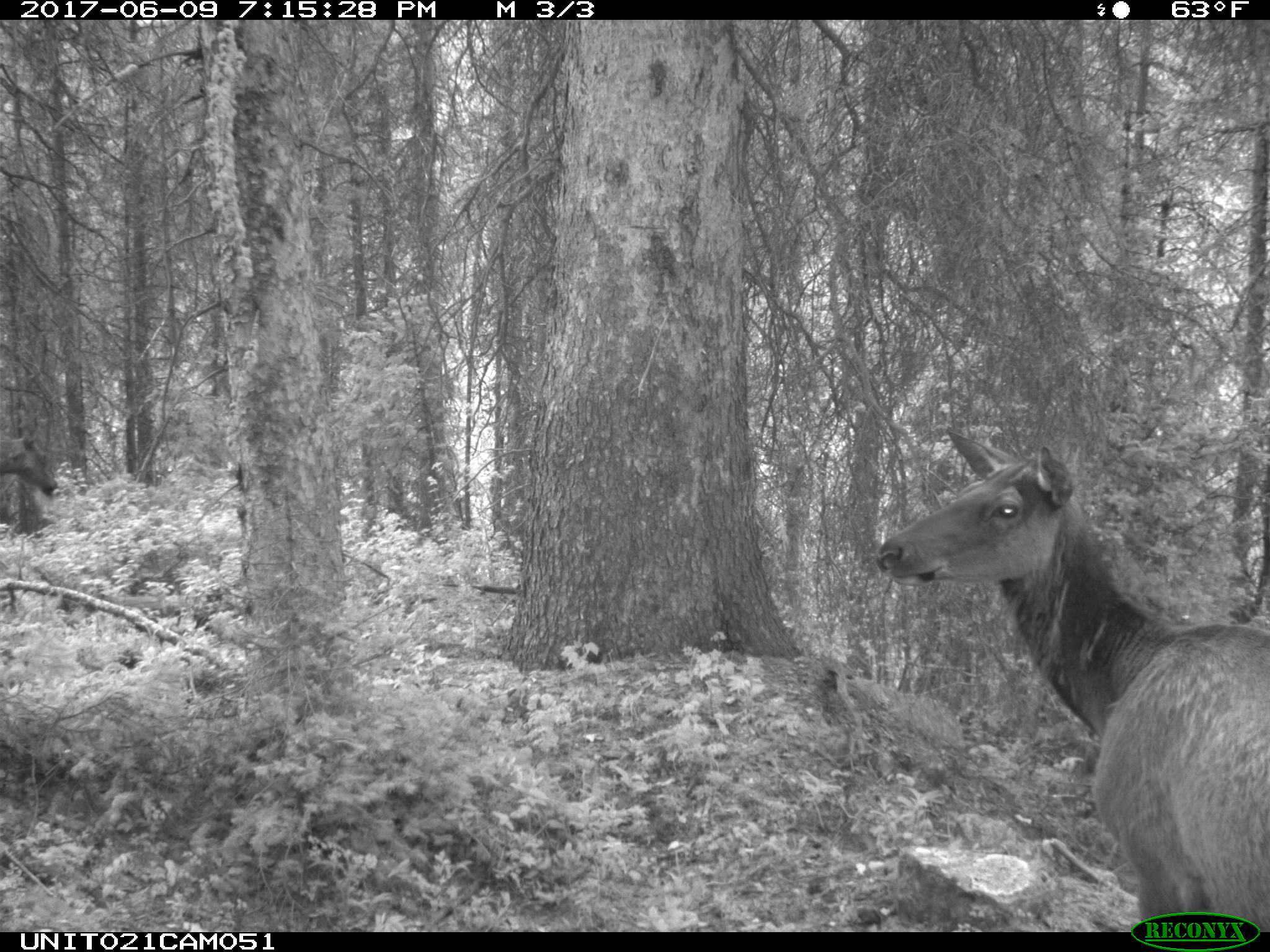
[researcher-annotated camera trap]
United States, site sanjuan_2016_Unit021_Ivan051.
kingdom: Animalia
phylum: Chordata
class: Mammalia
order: Artiodactyla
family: Cervidae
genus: Cervus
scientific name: Cervus elaphus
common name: red deer